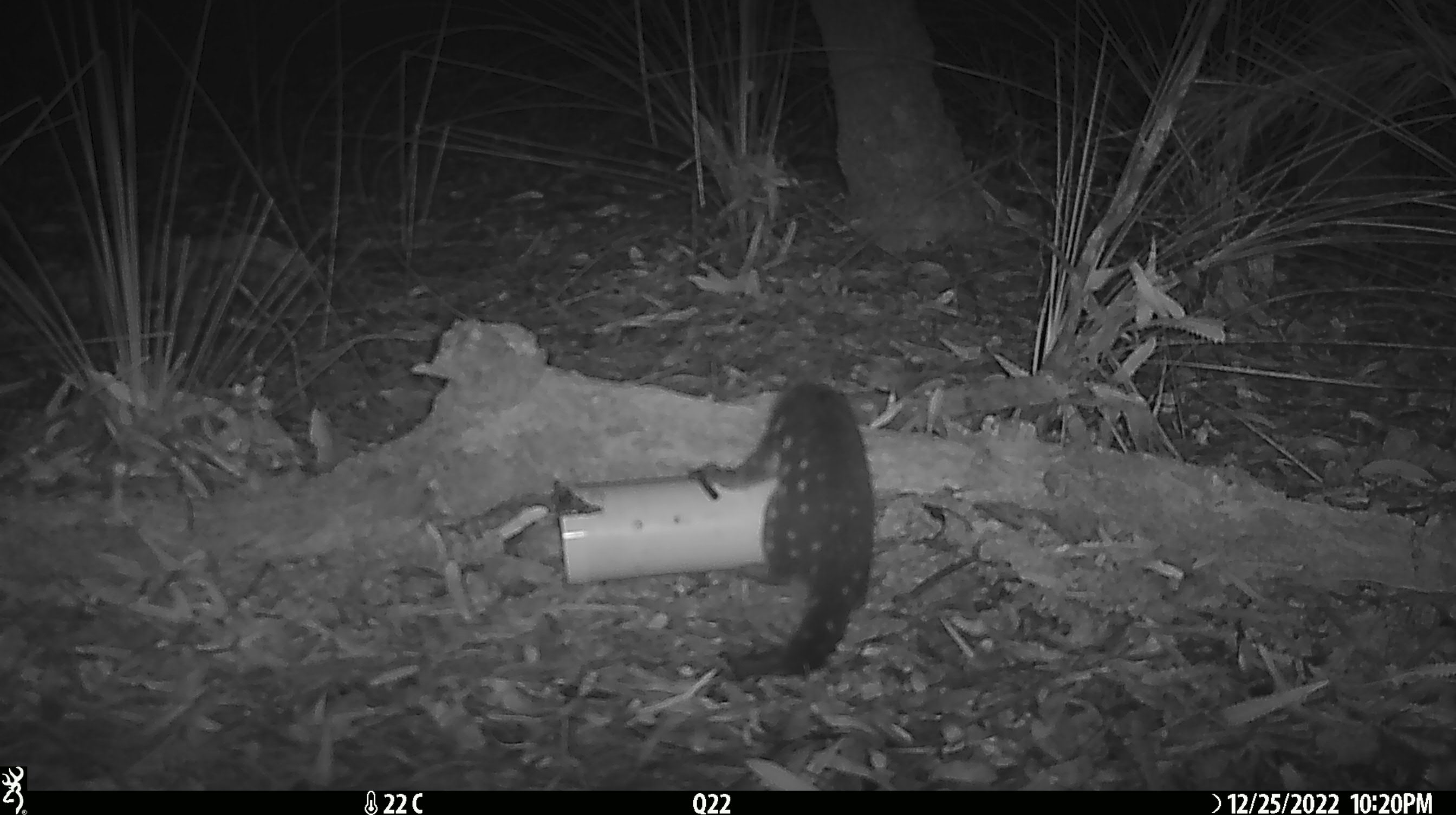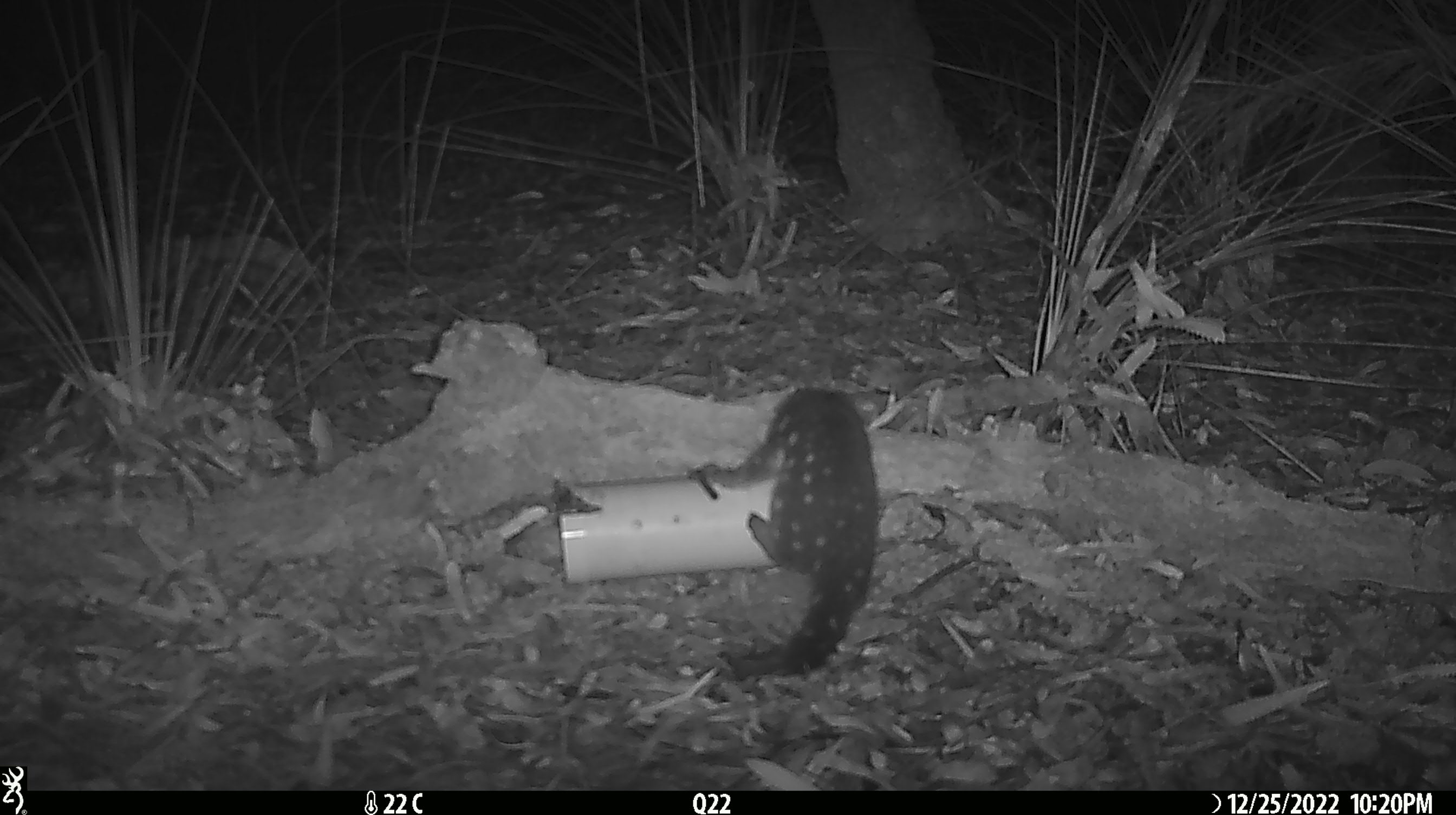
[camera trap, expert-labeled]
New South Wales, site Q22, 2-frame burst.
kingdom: Animalia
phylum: Chordata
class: Mammalia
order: Dasyuromorphia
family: Dasyuridae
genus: Dasyurus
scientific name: Dasyurus maculatus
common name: spotted-tailed quoll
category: quoll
Quoll (spotted-tailed quoll) (Dasyurus maculatus).